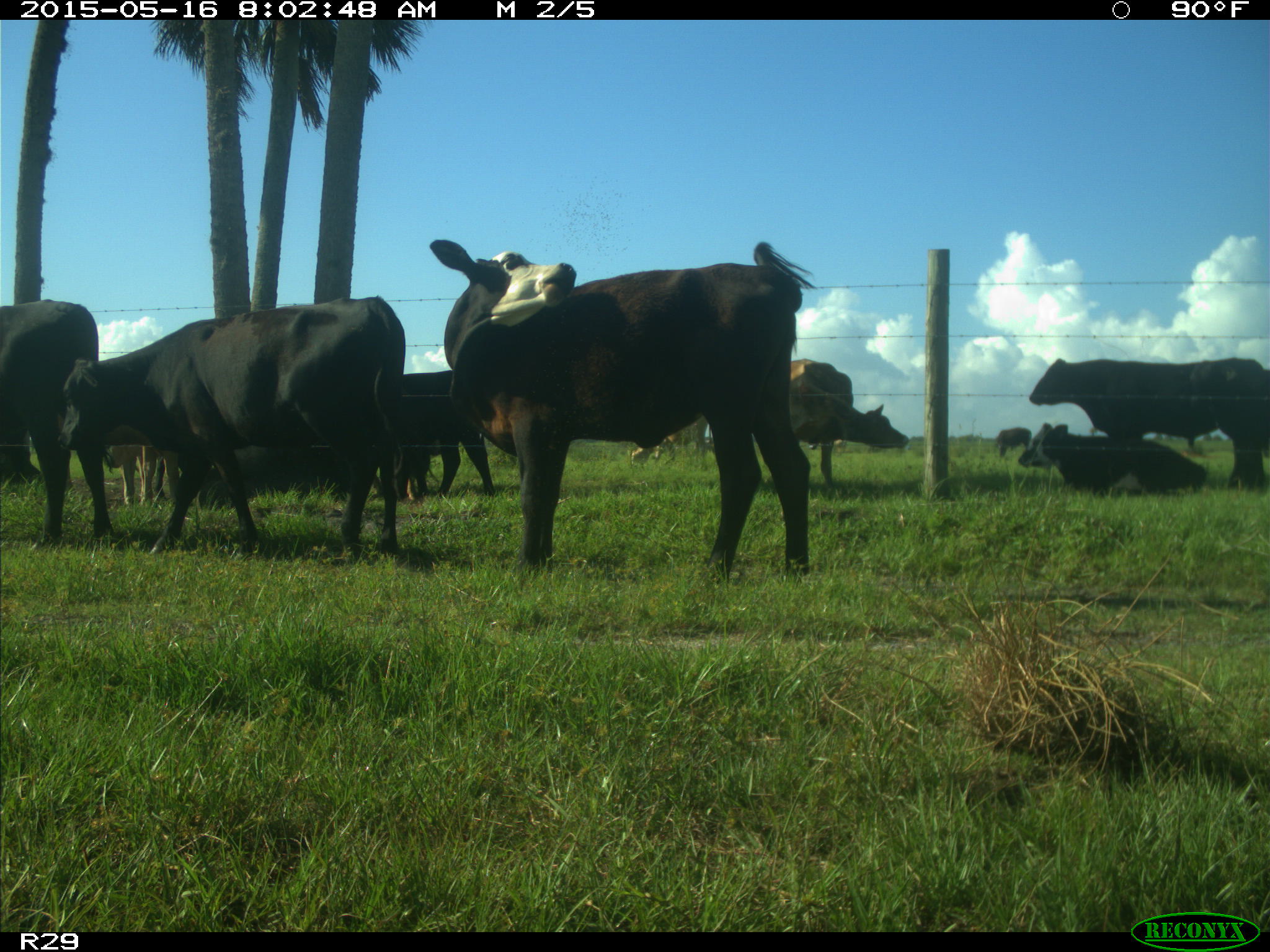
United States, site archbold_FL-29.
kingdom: Animalia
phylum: Chordata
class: Mammalia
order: Artiodactyla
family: Bovidae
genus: Bos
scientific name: Bos taurus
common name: domestic cow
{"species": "Bos taurus (domestic cow)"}